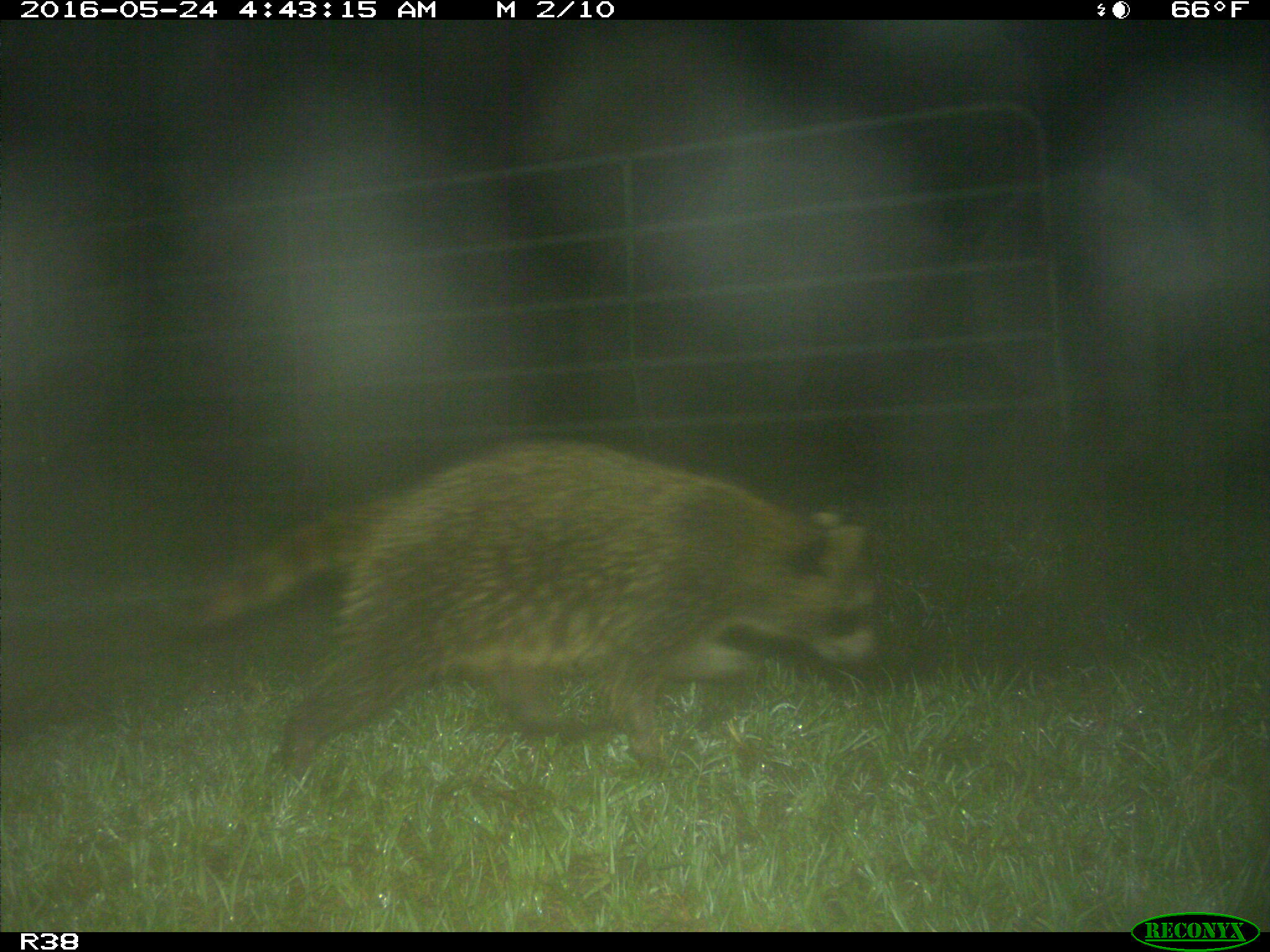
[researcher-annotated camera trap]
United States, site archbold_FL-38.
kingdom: Animalia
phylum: Chordata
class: Mammalia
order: Carnivora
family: Procyonidae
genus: Procyon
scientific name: Procyon lotor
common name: common raccoon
Procyon lotor (common raccoon).